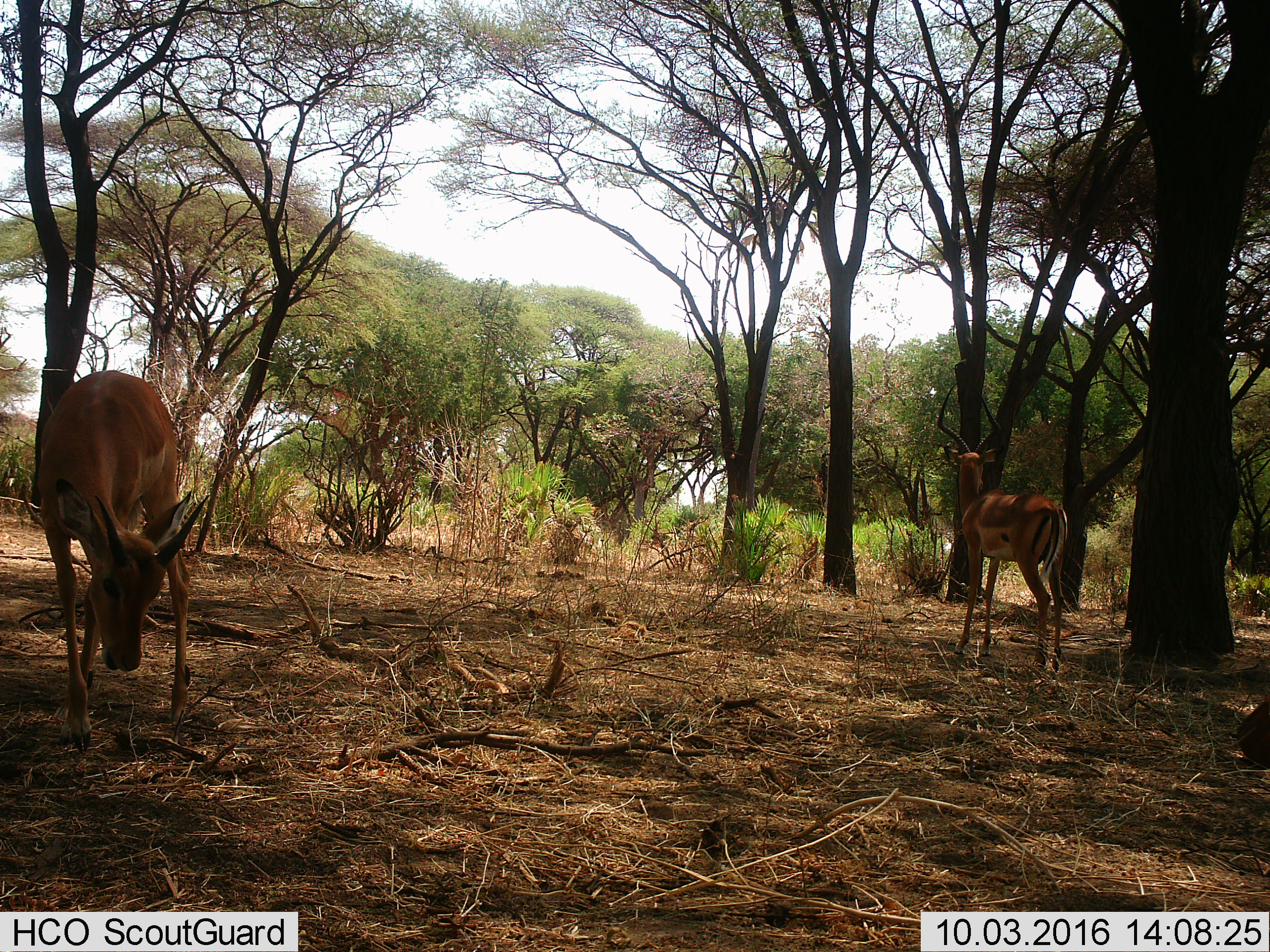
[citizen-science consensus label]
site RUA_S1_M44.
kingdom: Animalia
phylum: Chordata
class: Mammalia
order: Artiodactyla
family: Bovidae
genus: Aepyceros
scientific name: Aepyceros melampus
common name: impala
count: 2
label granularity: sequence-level